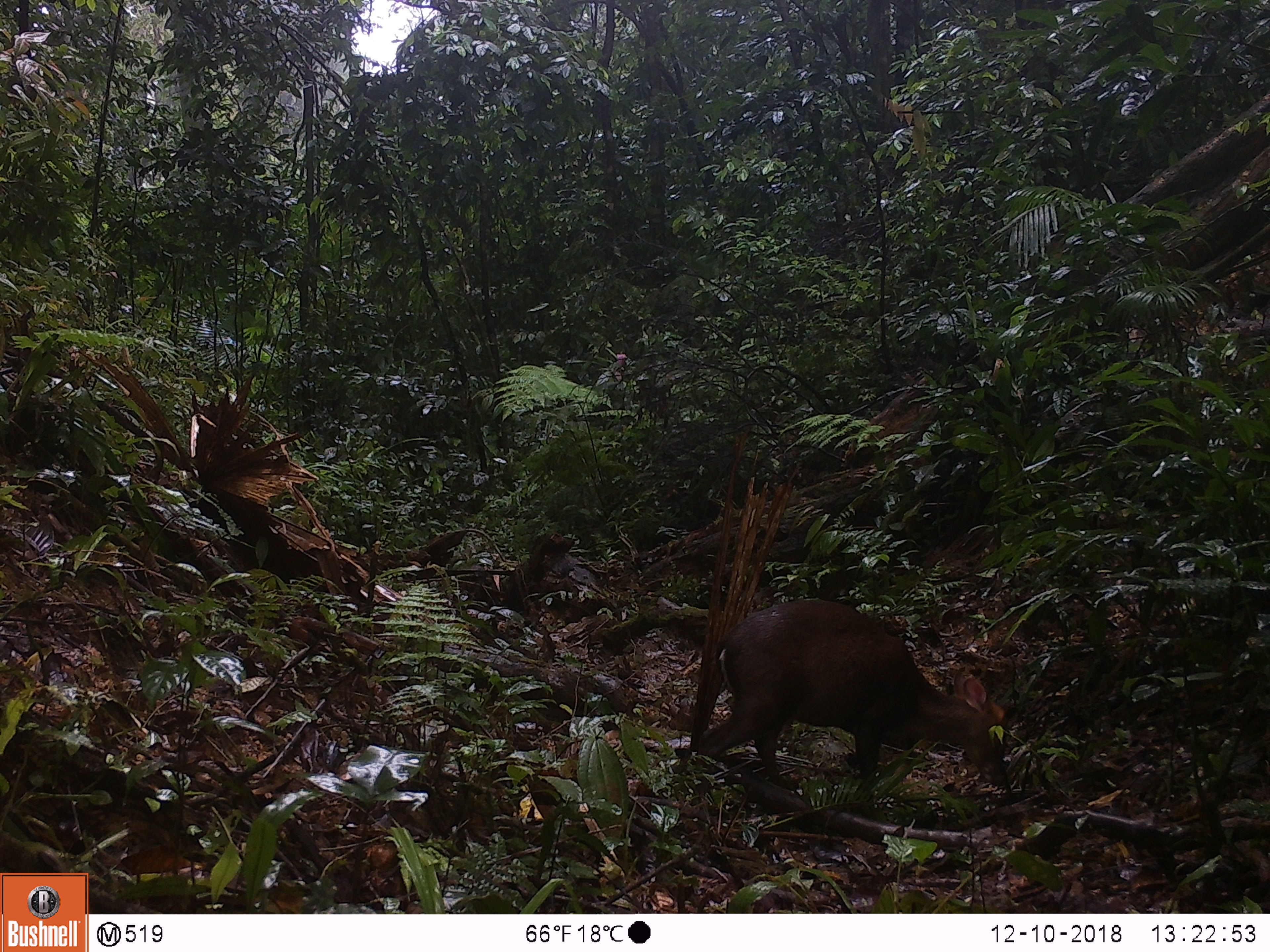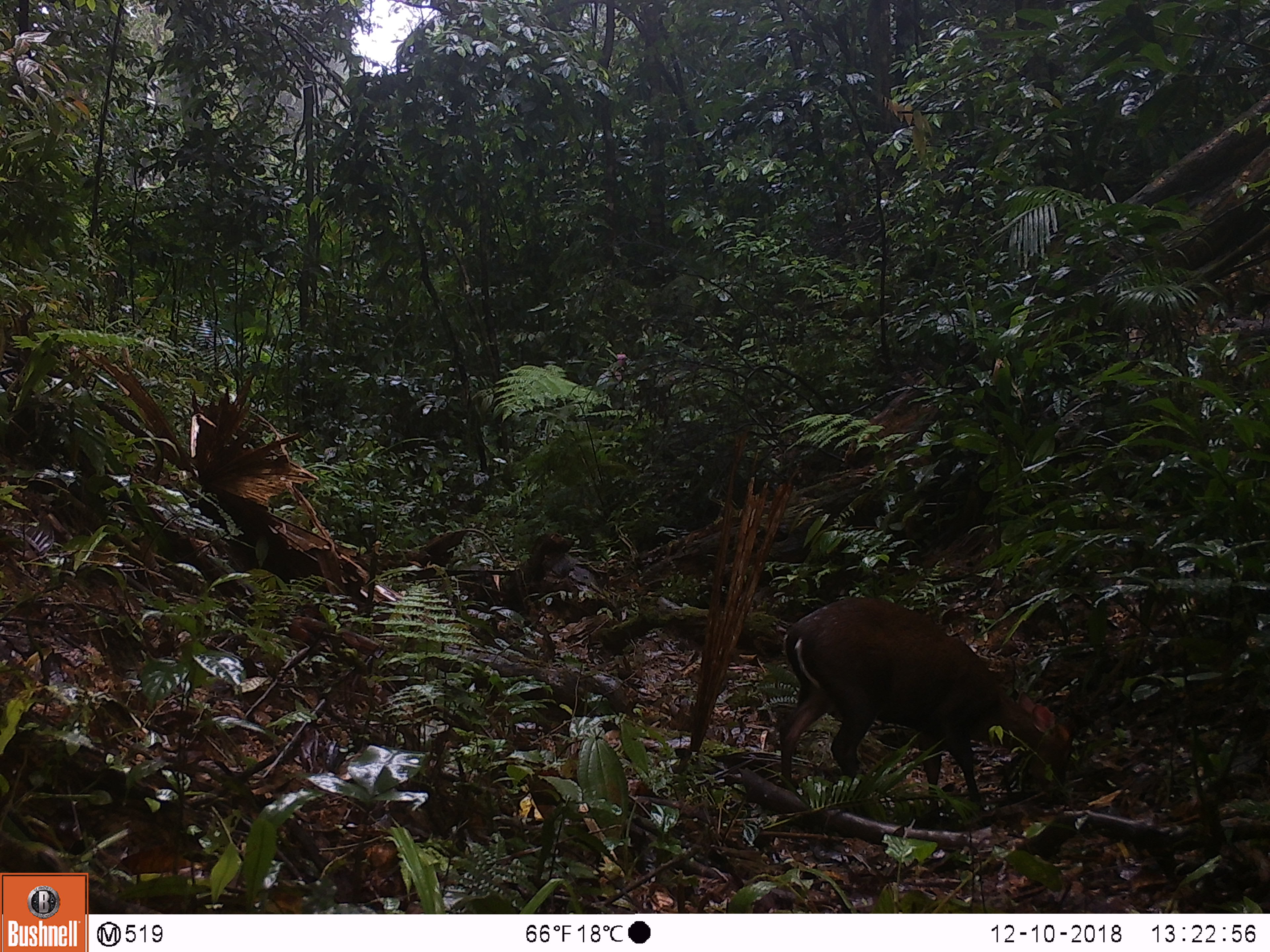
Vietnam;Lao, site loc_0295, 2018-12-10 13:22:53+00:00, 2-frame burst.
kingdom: Animalia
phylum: Chordata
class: Mammalia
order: Artiodactyla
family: Cervidae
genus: Muntiacus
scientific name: Muntiacus rooseveltorum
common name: roosevelt's muntjac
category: roosevelts muntjac group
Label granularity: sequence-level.